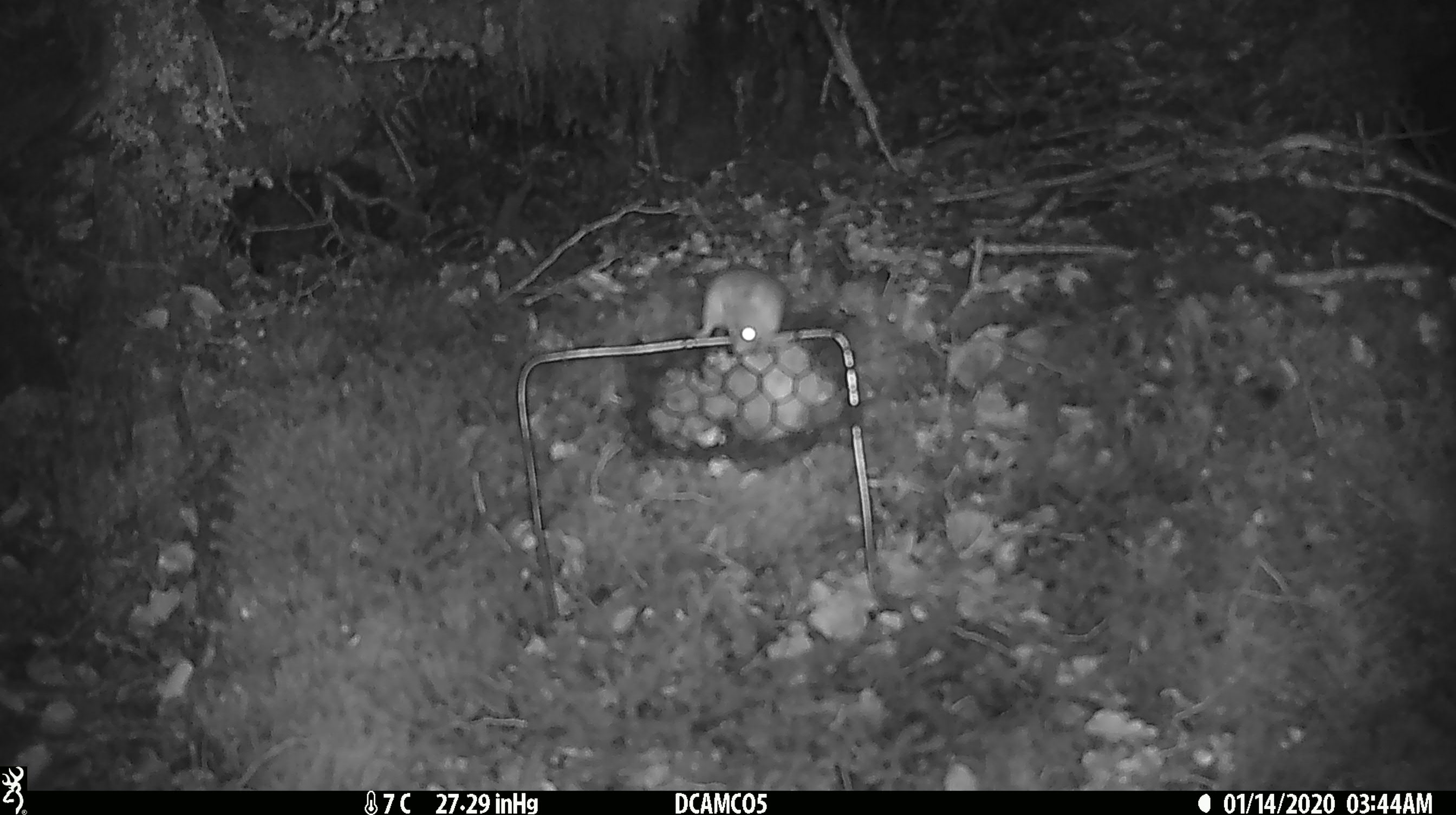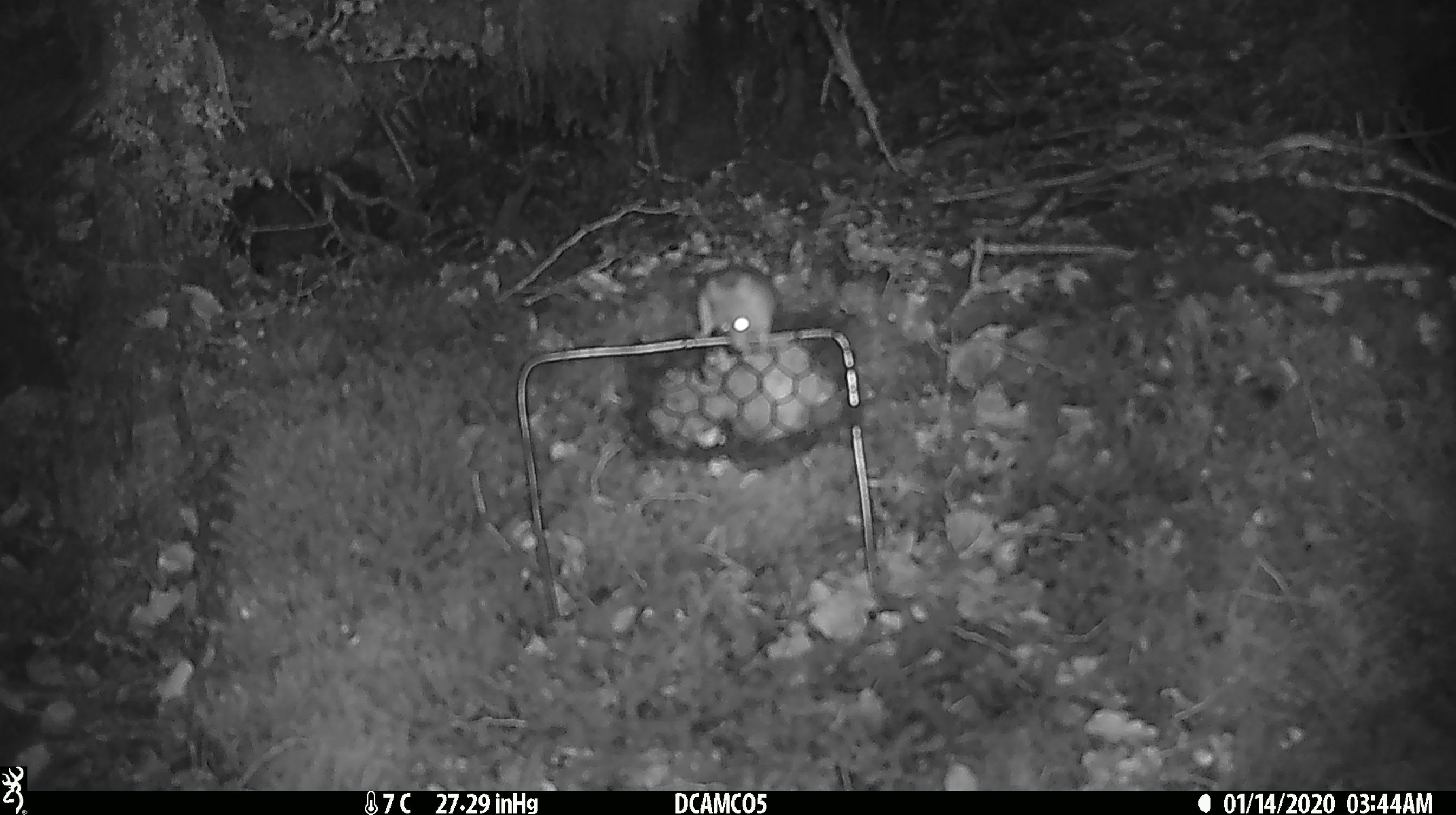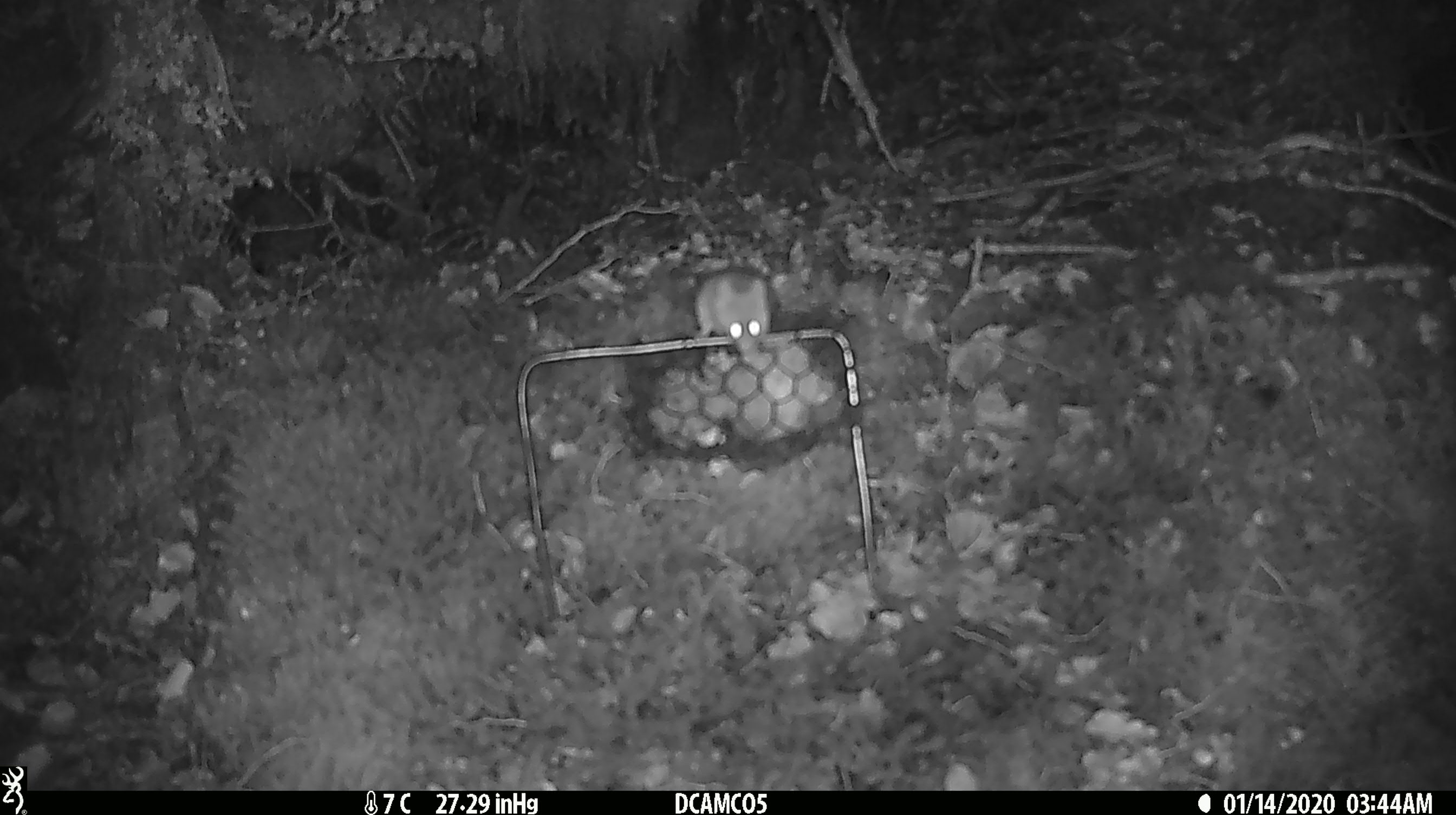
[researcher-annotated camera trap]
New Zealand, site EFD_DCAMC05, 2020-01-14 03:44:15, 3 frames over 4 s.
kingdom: Animalia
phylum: Chordata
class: Mammalia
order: Rodentia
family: Muridae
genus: Mus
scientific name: Mus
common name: mouse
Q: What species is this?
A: Mouse (Mus).